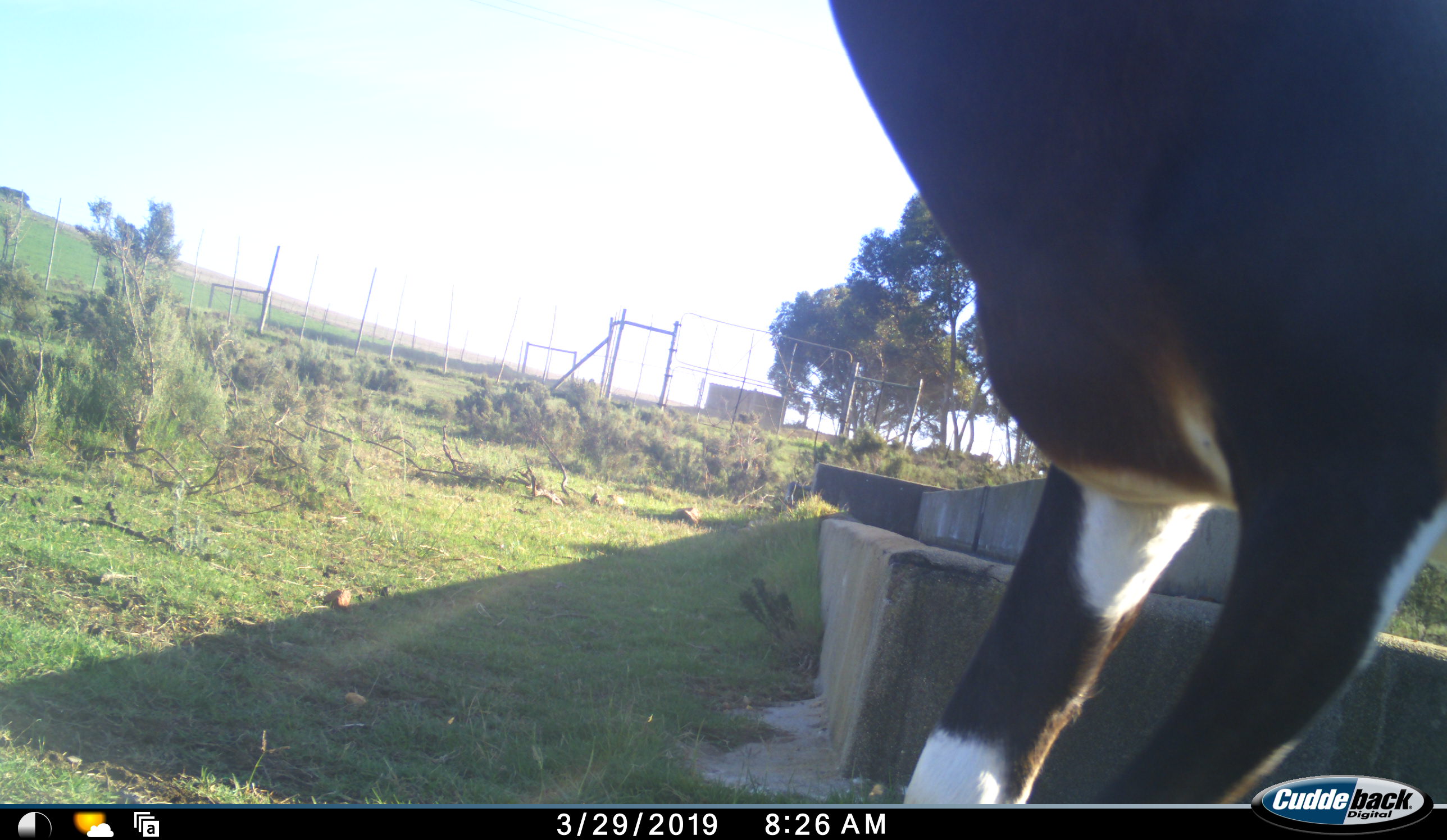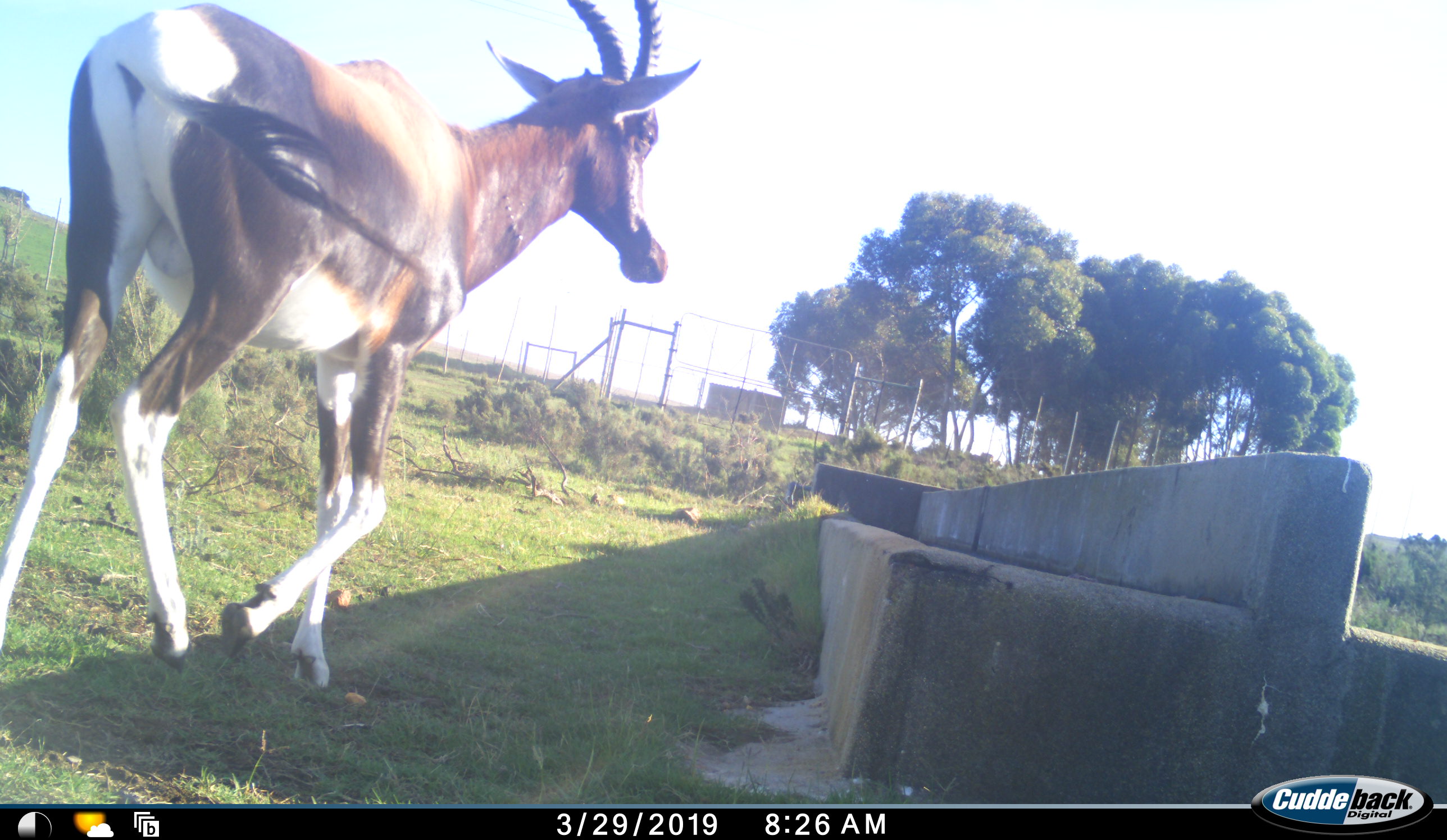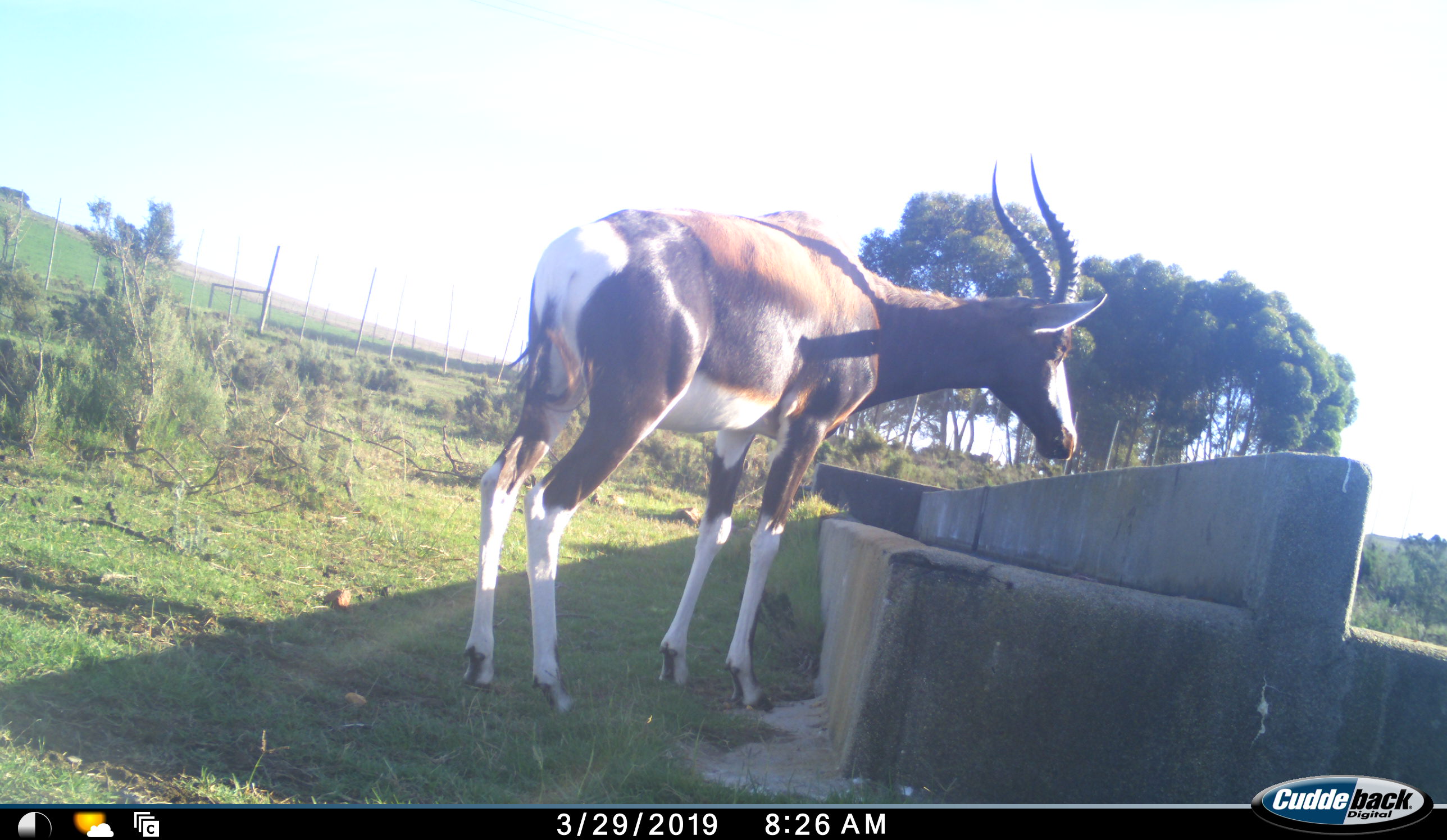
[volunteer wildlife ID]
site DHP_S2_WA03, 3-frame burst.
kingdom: Animalia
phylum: Chordata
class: Mammalia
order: Artiodactyla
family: Bovidae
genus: Damaliscus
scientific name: Damaliscus pygargus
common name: bontebok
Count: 1.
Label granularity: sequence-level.